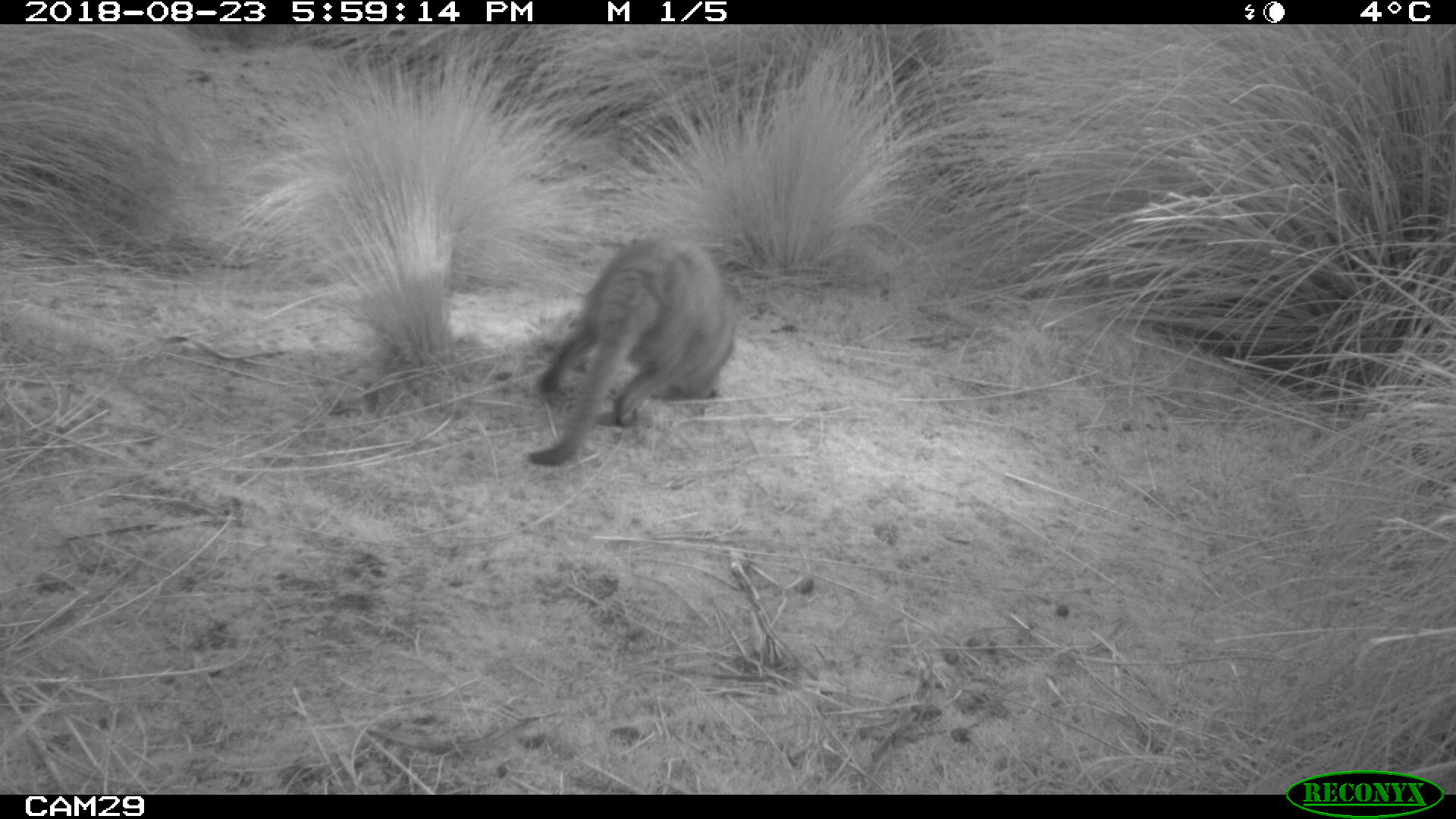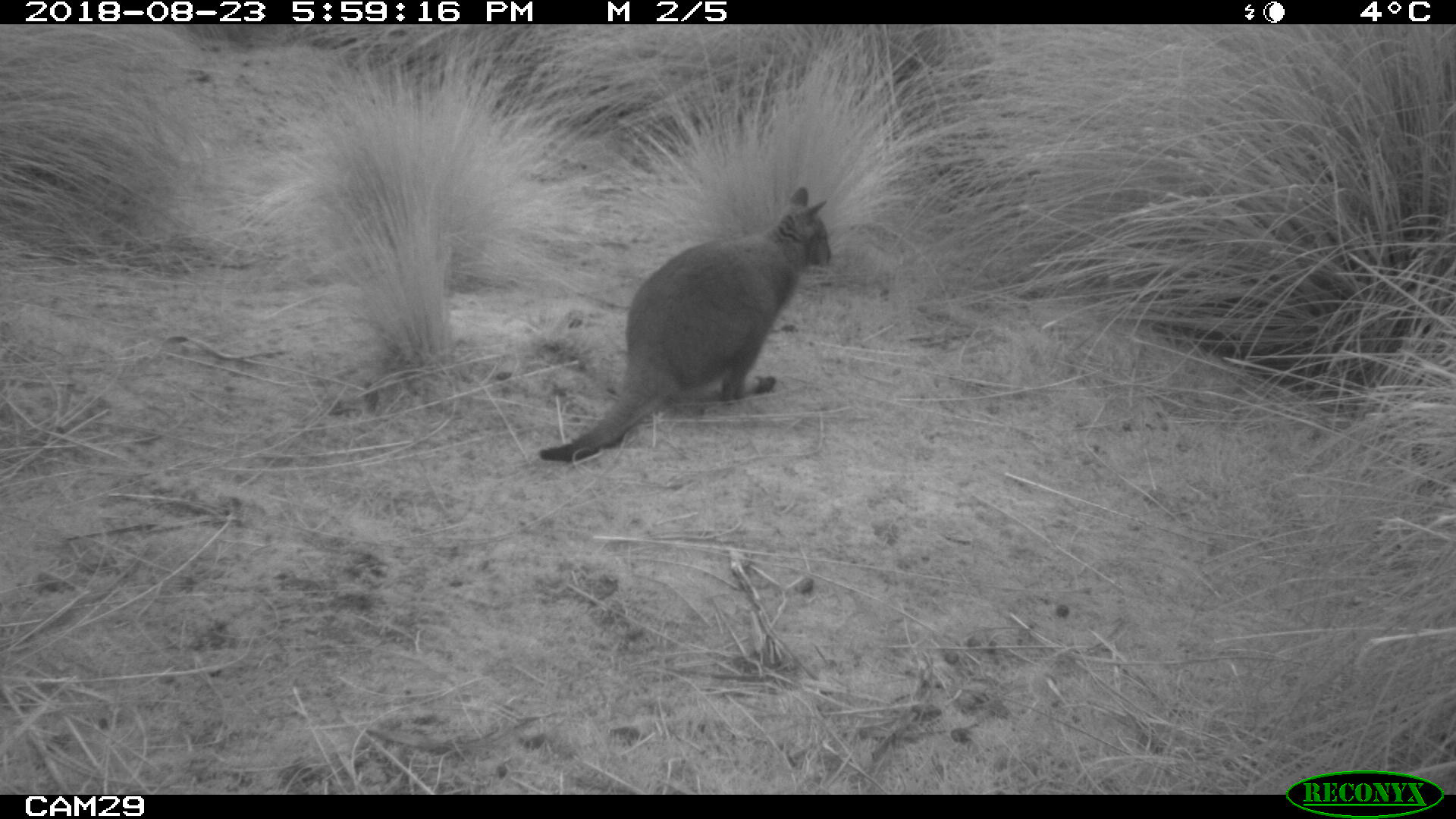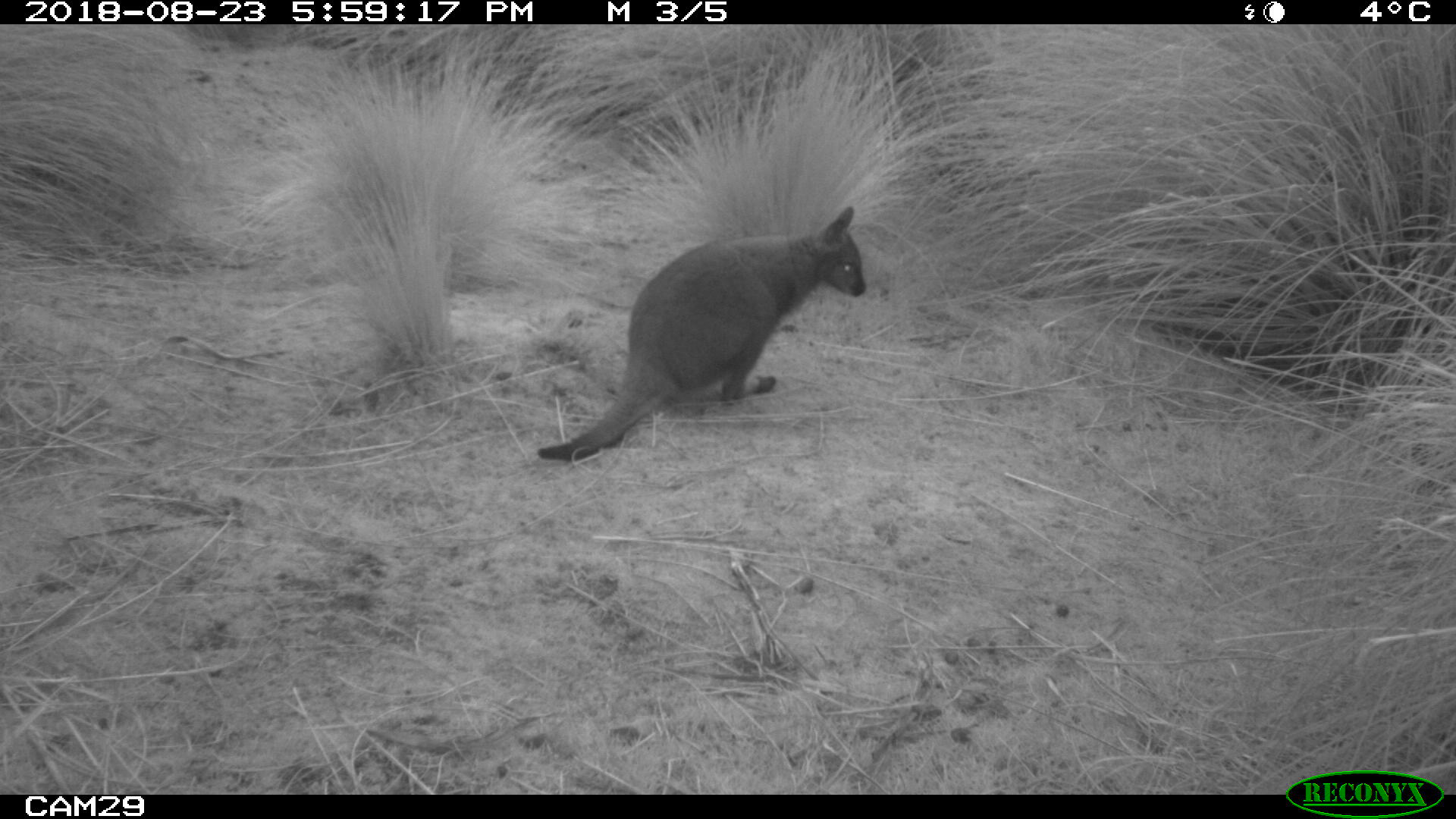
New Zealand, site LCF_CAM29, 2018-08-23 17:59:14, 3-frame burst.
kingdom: Animalia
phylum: Chordata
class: Mammalia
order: Diprotodontia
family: Macropodidae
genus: Notamacropus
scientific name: Notamacropus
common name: wallaby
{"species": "wallaby (Notamacropus)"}